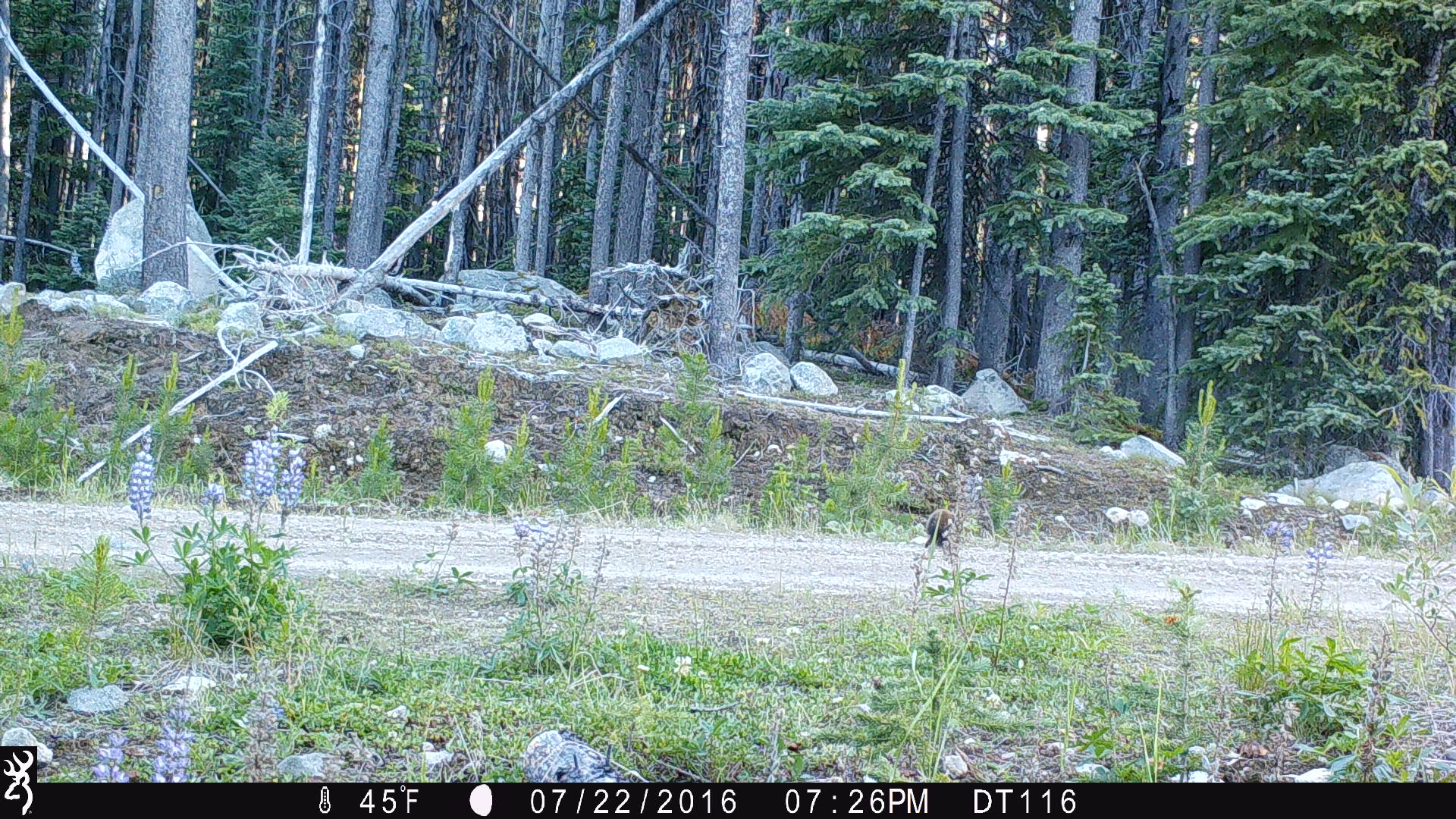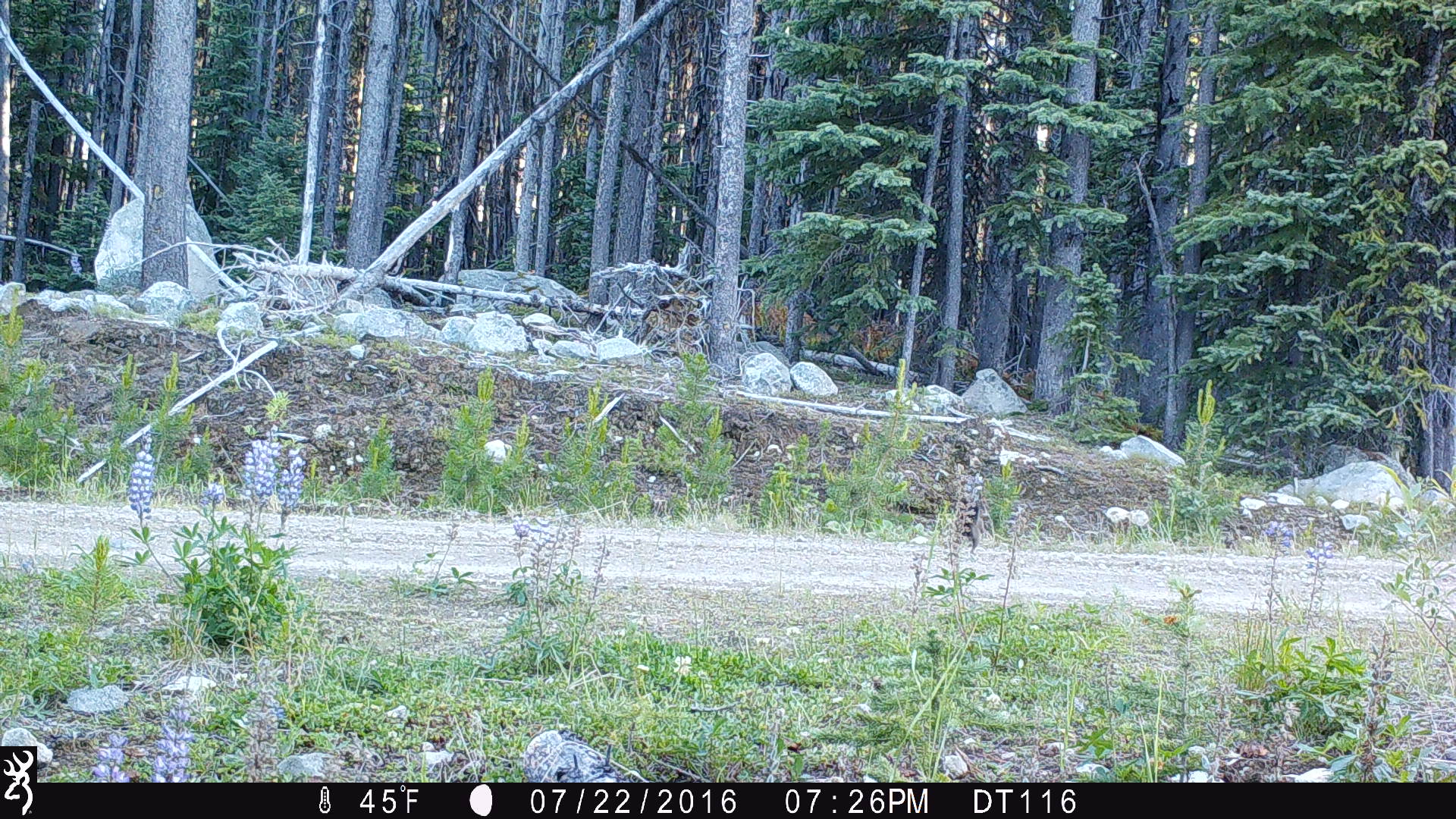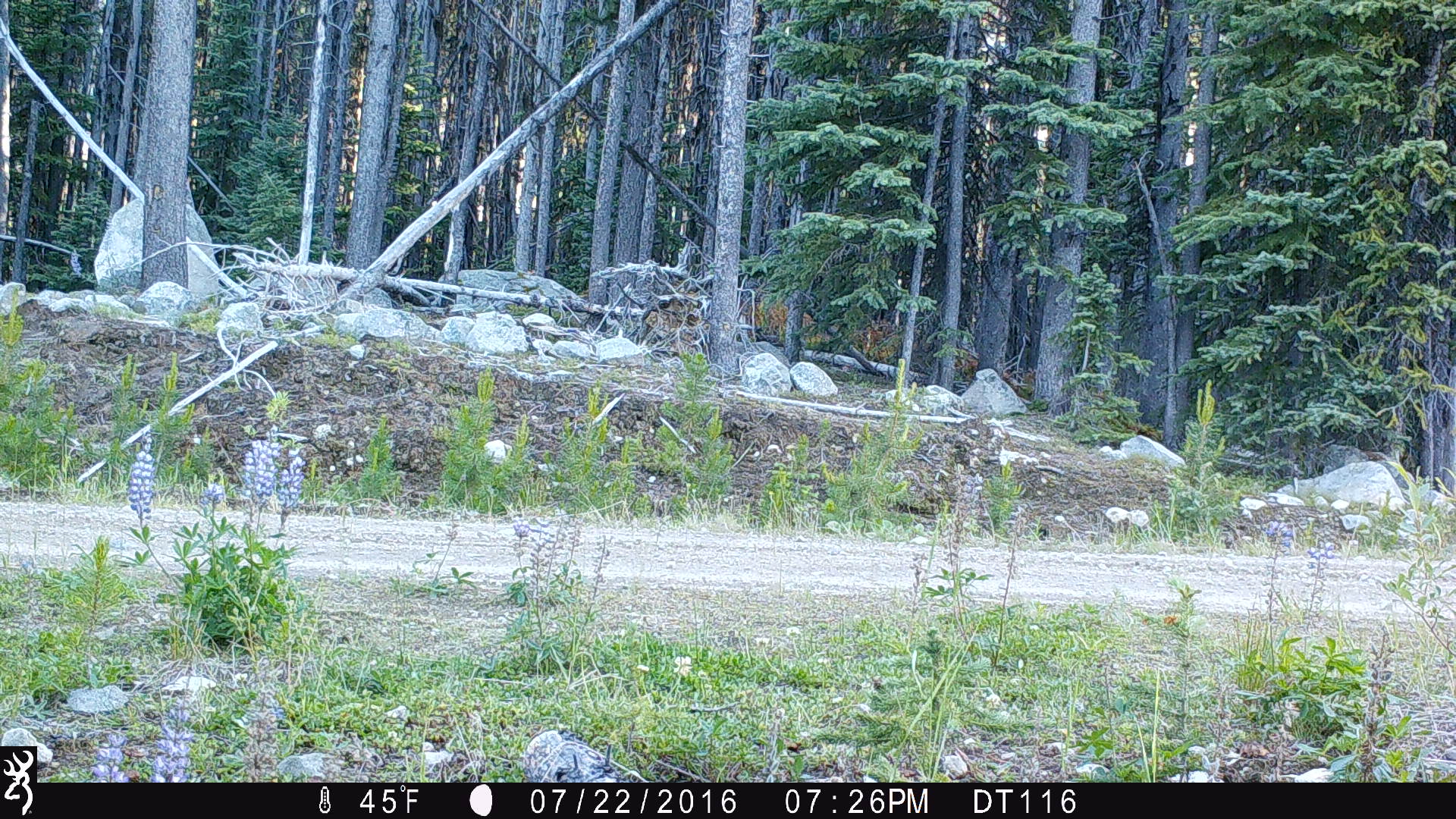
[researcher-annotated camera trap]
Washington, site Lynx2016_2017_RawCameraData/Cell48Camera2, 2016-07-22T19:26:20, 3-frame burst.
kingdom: Animalia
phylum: Chordata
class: Mammalia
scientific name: Mammalia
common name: small mammal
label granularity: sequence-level